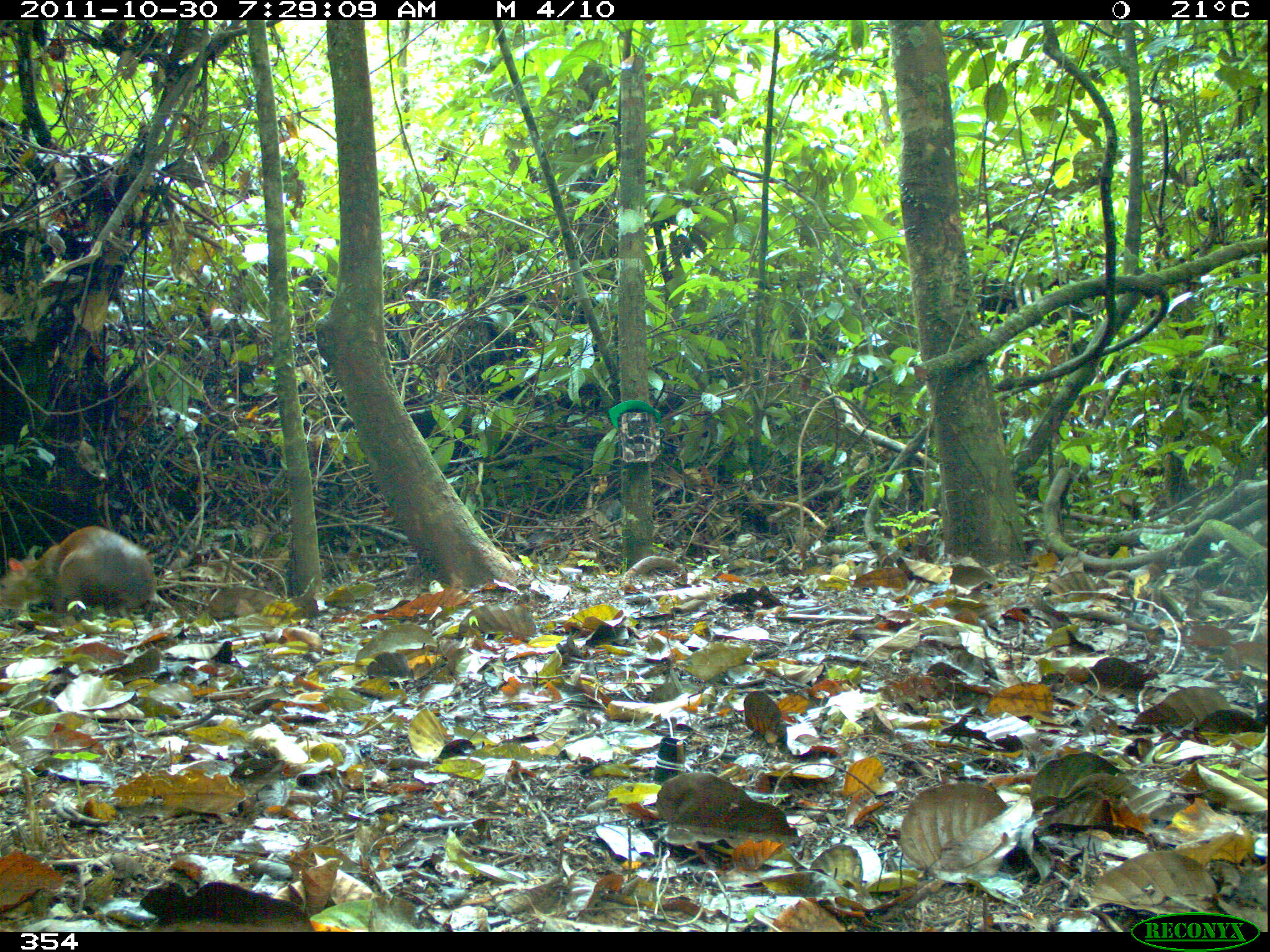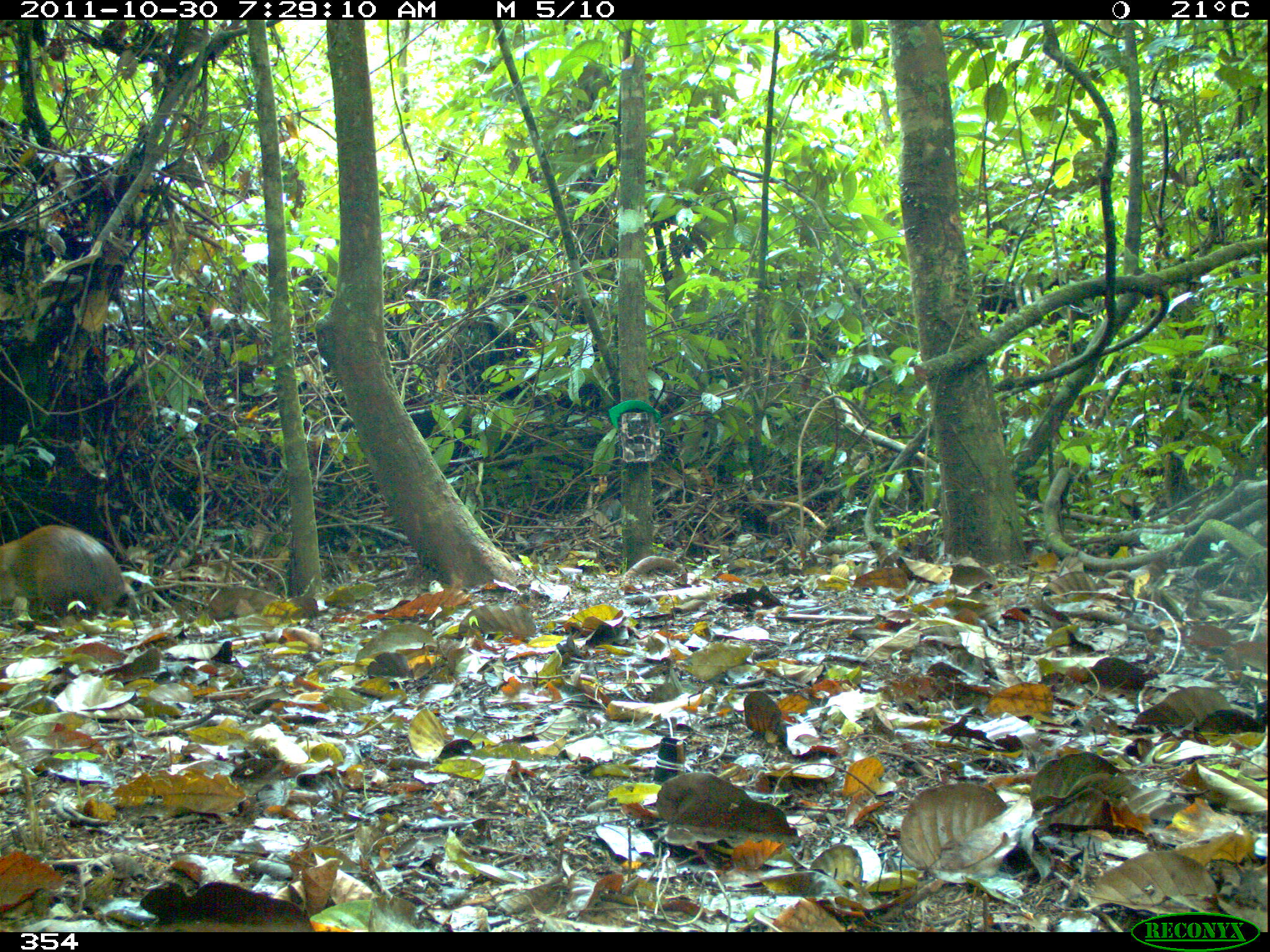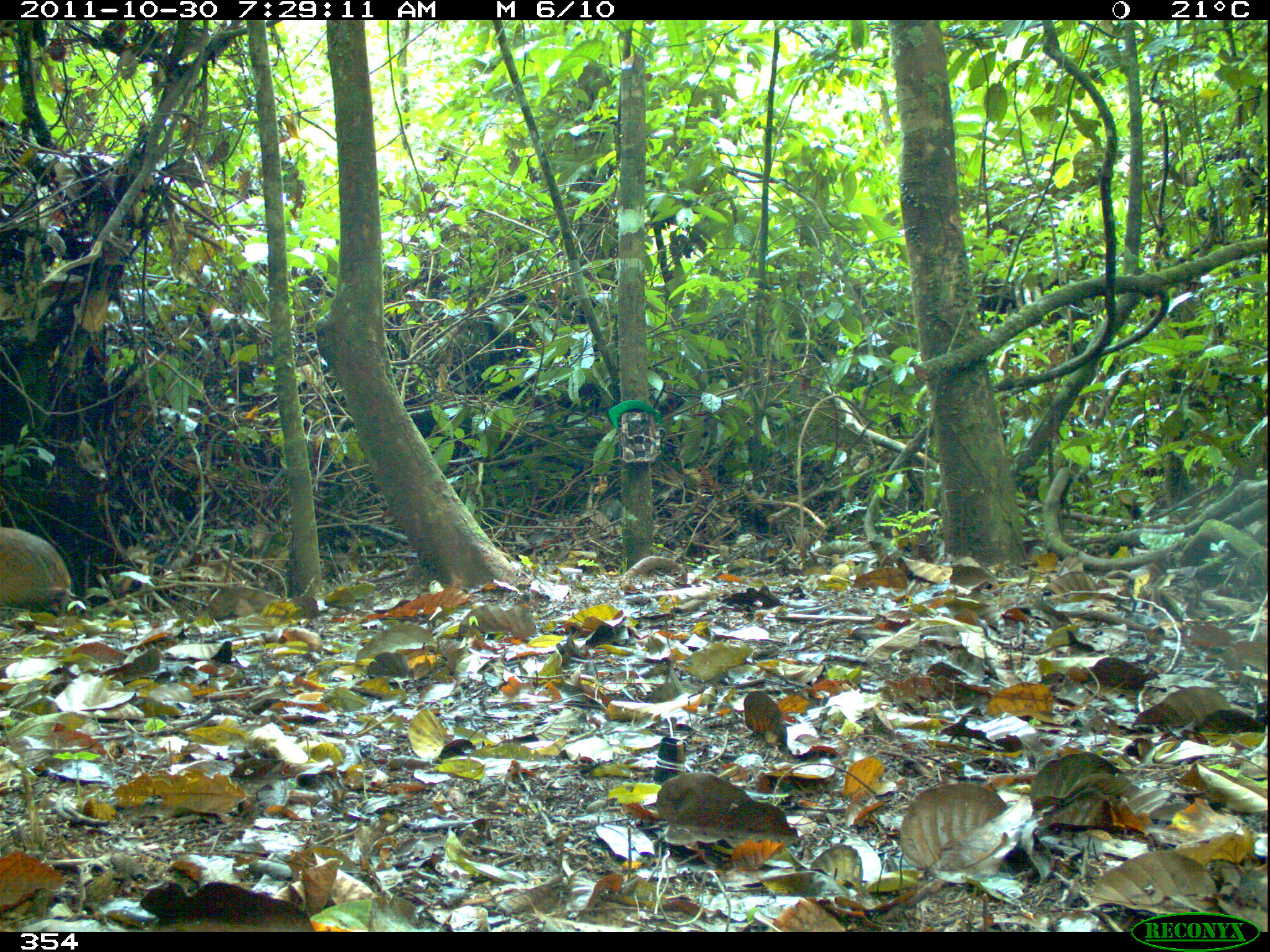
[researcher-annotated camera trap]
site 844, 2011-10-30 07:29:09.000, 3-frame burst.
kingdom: Animalia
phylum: Chordata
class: Mammalia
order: Rodentia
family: Dasyproctidae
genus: Dasyprocta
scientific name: Dasyprocta punctata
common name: central american agouti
Dasyprocta punctata (central american agouti).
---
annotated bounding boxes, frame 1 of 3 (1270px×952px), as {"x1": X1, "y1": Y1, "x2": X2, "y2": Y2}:
dasyprocta punctata: {"x1": 1, "y1": 525, "x2": 156, "y2": 628}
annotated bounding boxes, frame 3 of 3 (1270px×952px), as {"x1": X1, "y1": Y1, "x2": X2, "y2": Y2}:
dasyprocta punctata: {"x1": 1, "y1": 526, "x2": 71, "y2": 615}